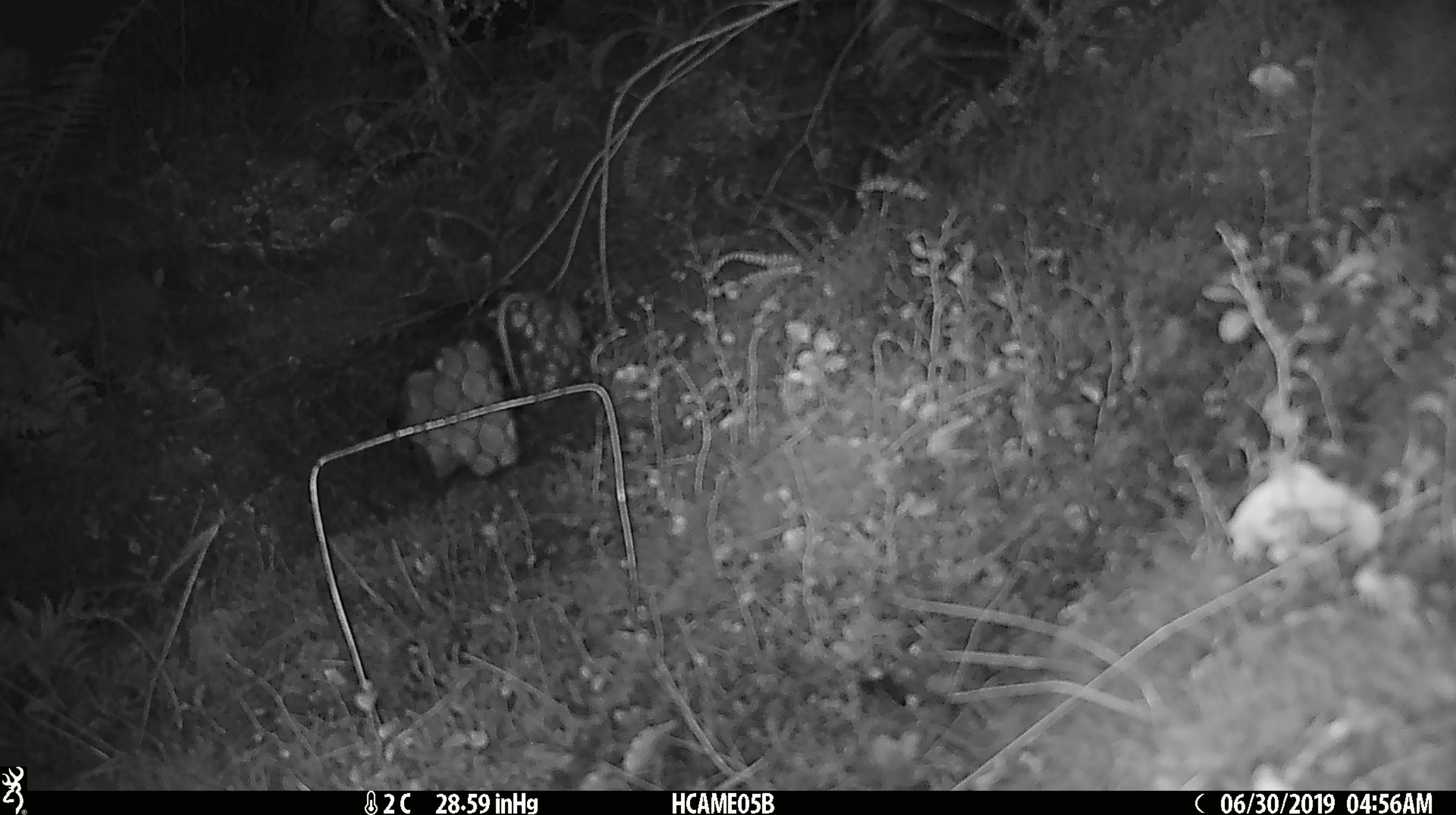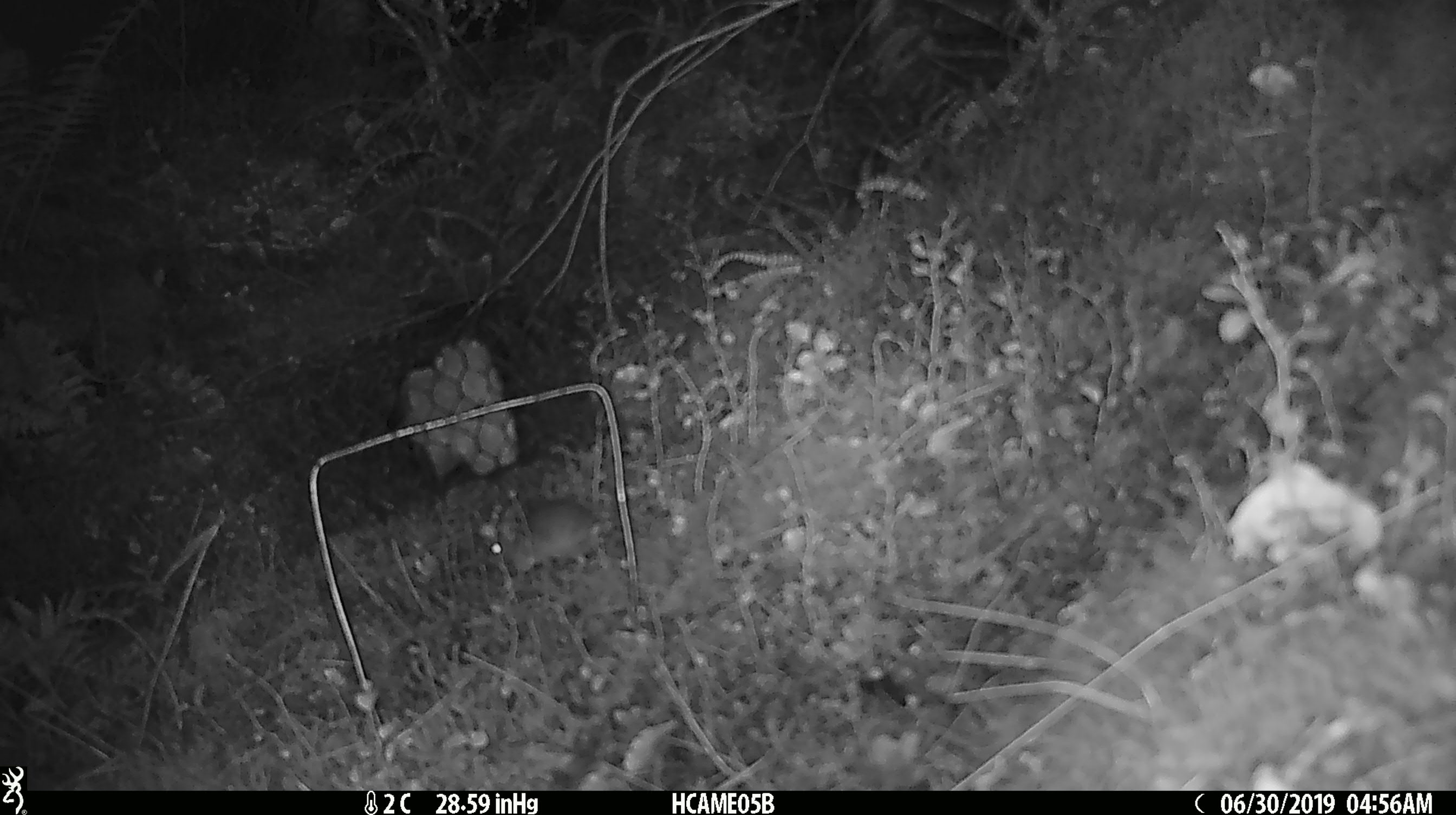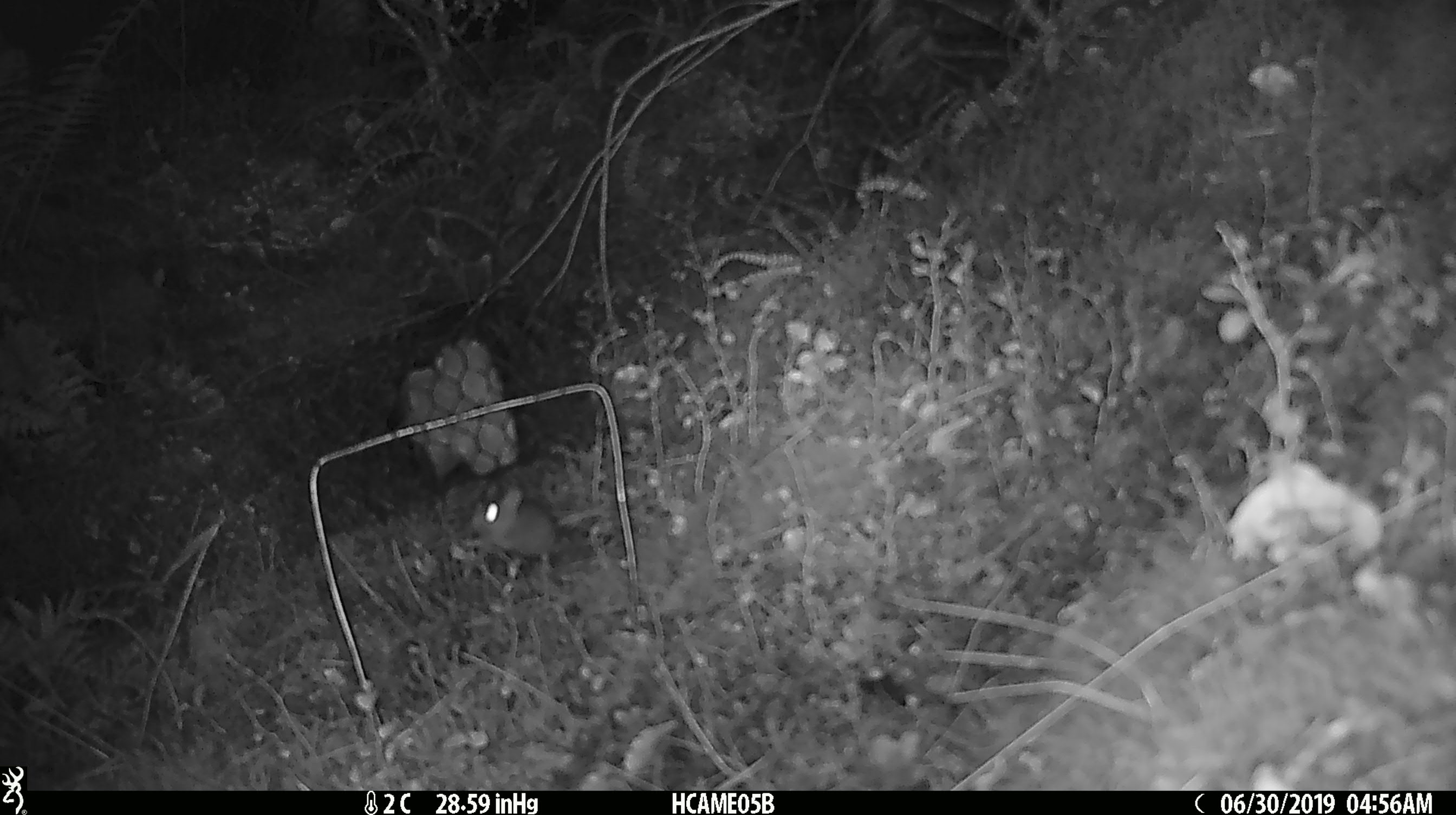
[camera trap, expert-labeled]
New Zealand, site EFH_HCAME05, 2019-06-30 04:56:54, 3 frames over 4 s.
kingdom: Animalia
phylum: Chordata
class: Mammalia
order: Rodentia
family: Muridae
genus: Mus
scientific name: Mus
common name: mouse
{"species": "mouse (Mus)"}